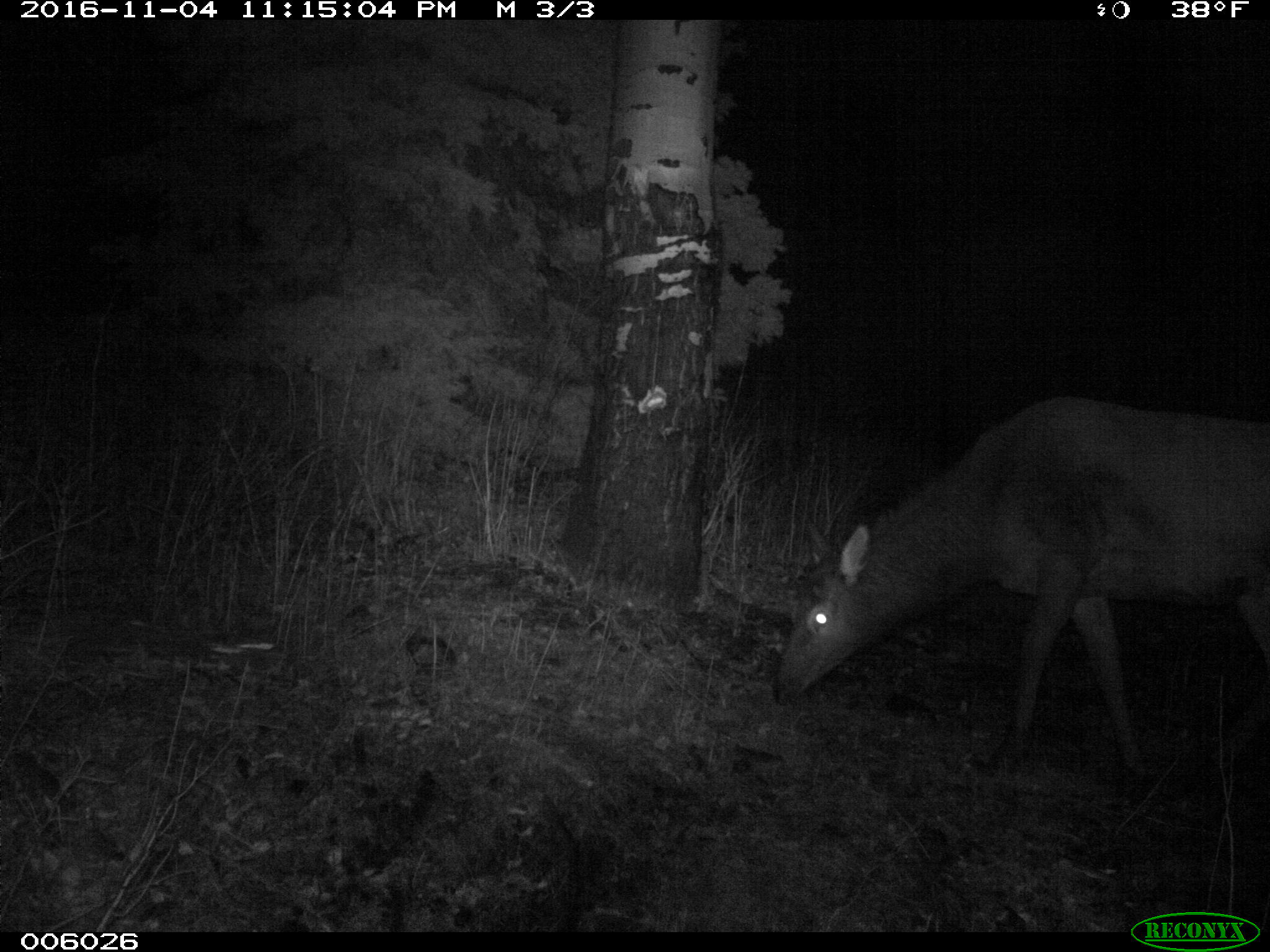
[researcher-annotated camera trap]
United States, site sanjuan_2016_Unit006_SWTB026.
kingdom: Animalia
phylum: Chordata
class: Mammalia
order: Artiodactyla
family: Cervidae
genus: Cervus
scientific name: Cervus elaphus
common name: red deer